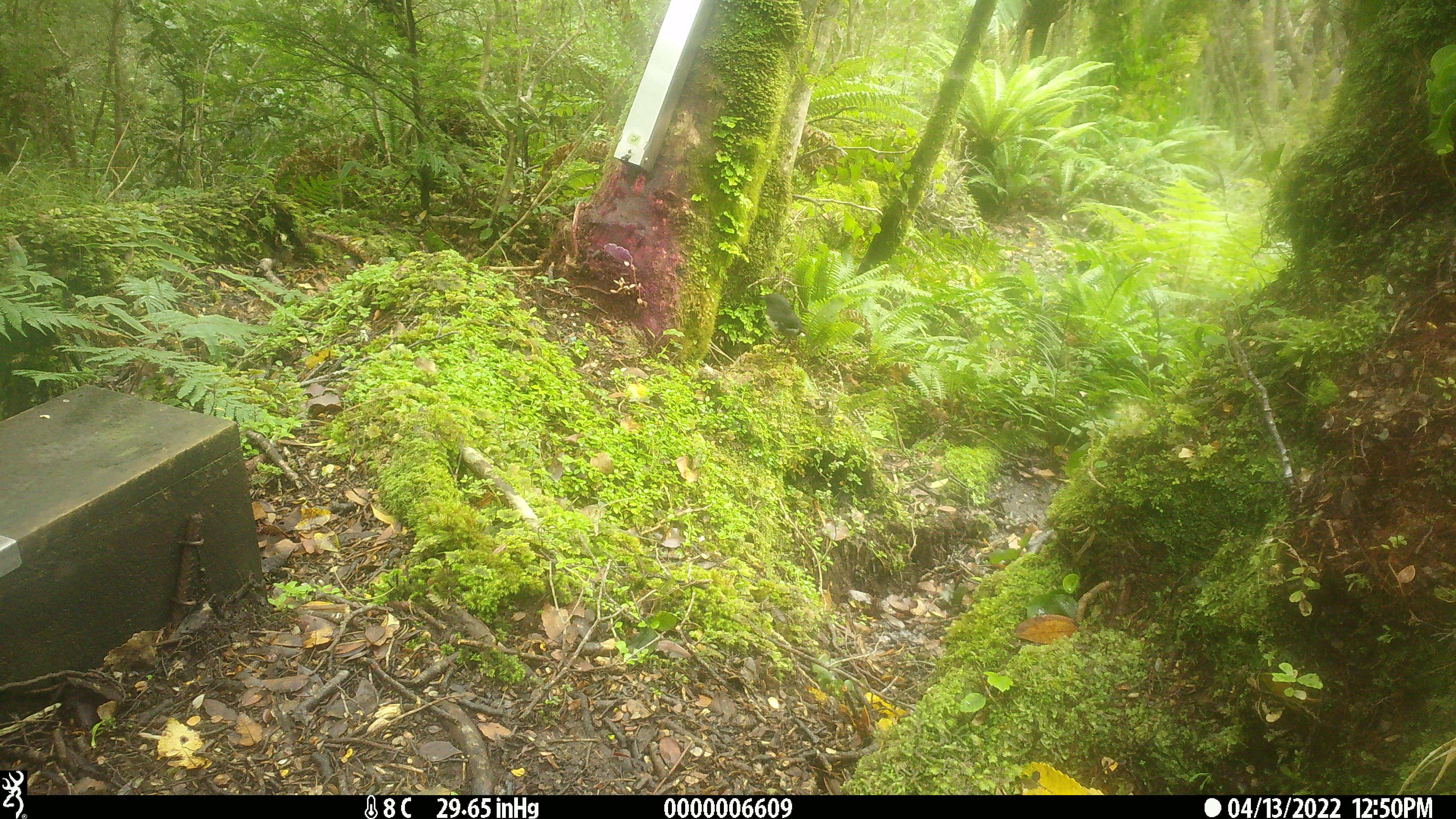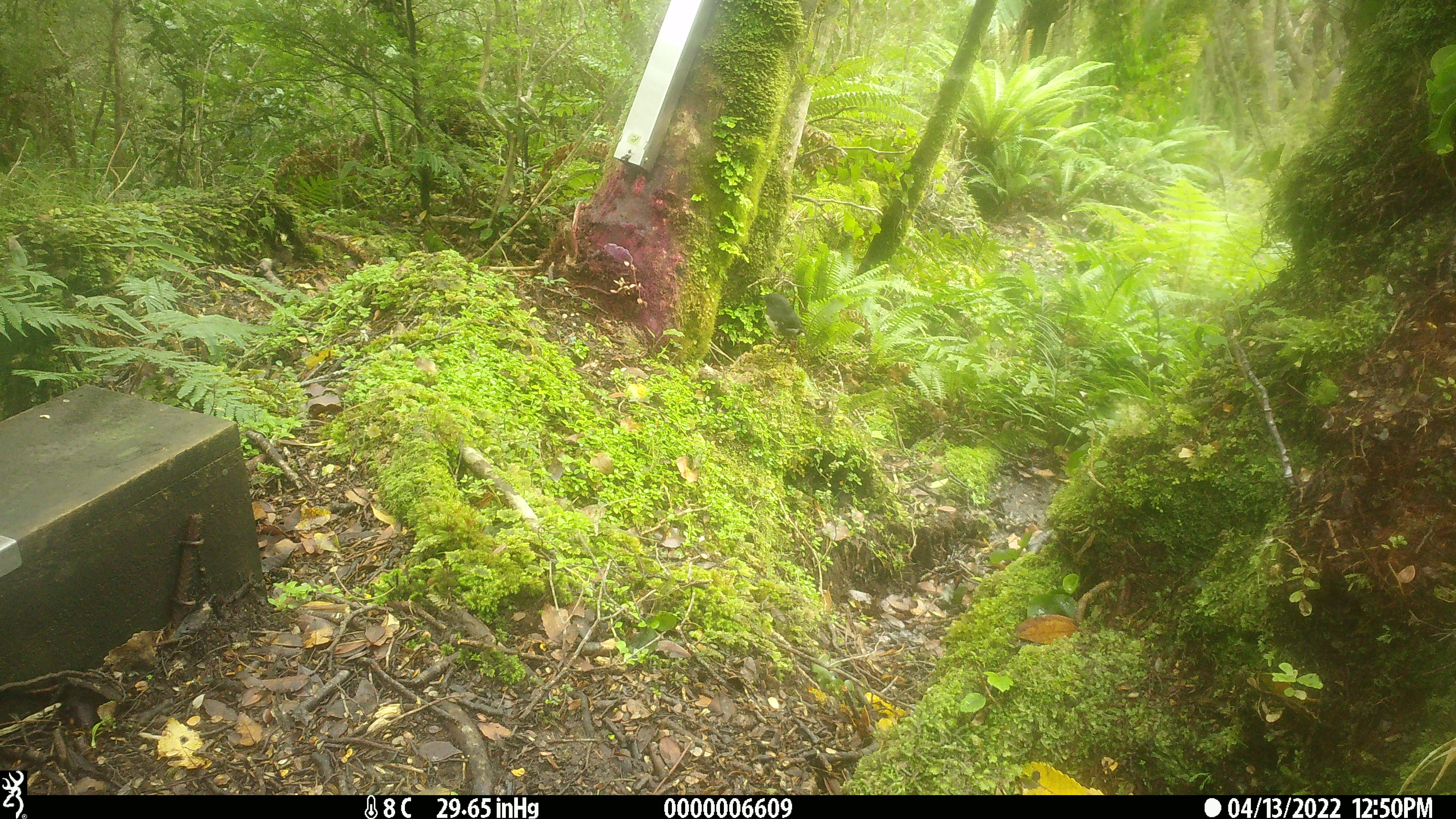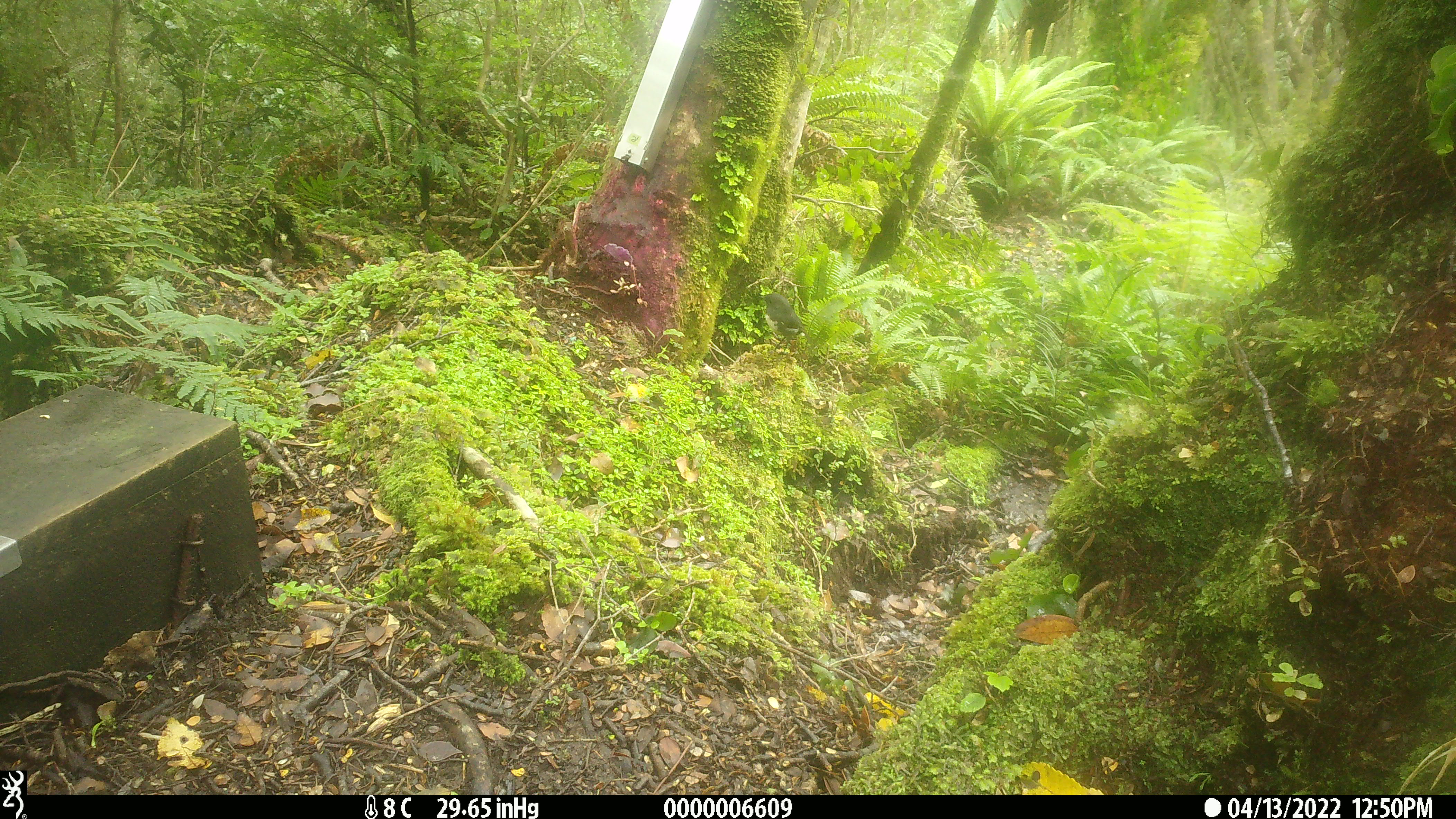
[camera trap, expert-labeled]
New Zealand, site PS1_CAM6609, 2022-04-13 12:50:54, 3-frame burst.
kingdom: Animalia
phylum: Chordata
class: Aves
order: Passeriformes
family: Petroicidae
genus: Petroica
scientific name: Petroica australis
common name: new zealand robin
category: robin